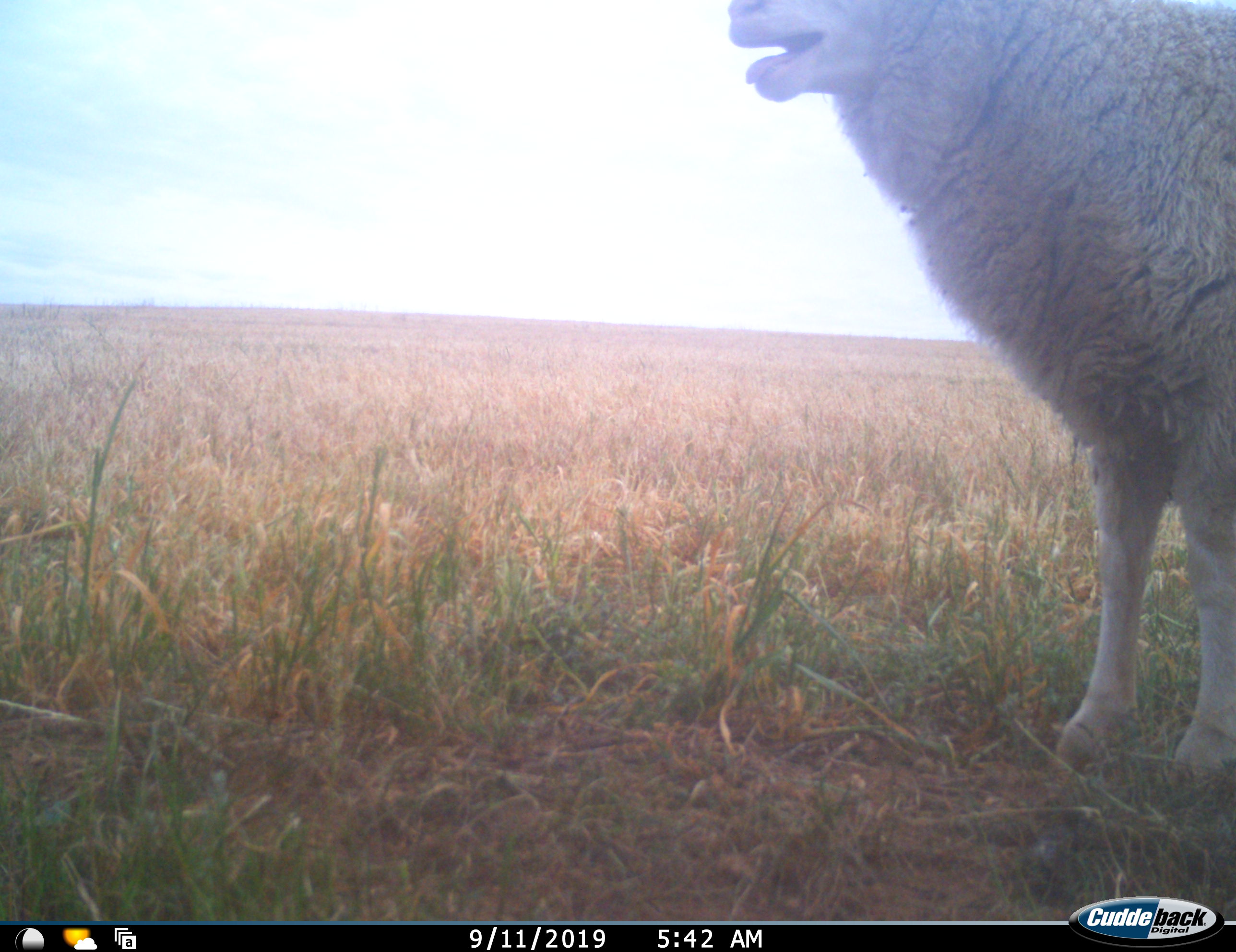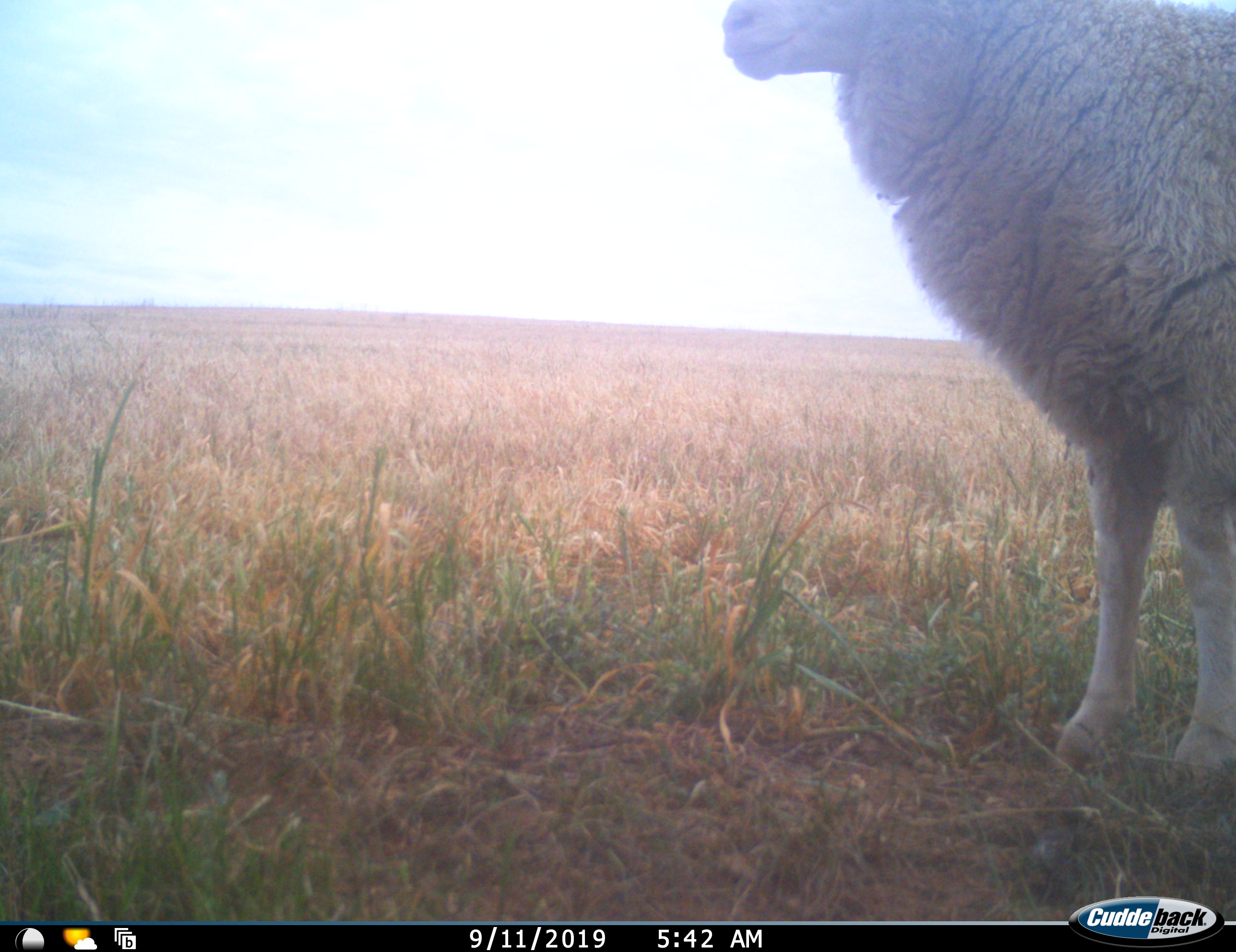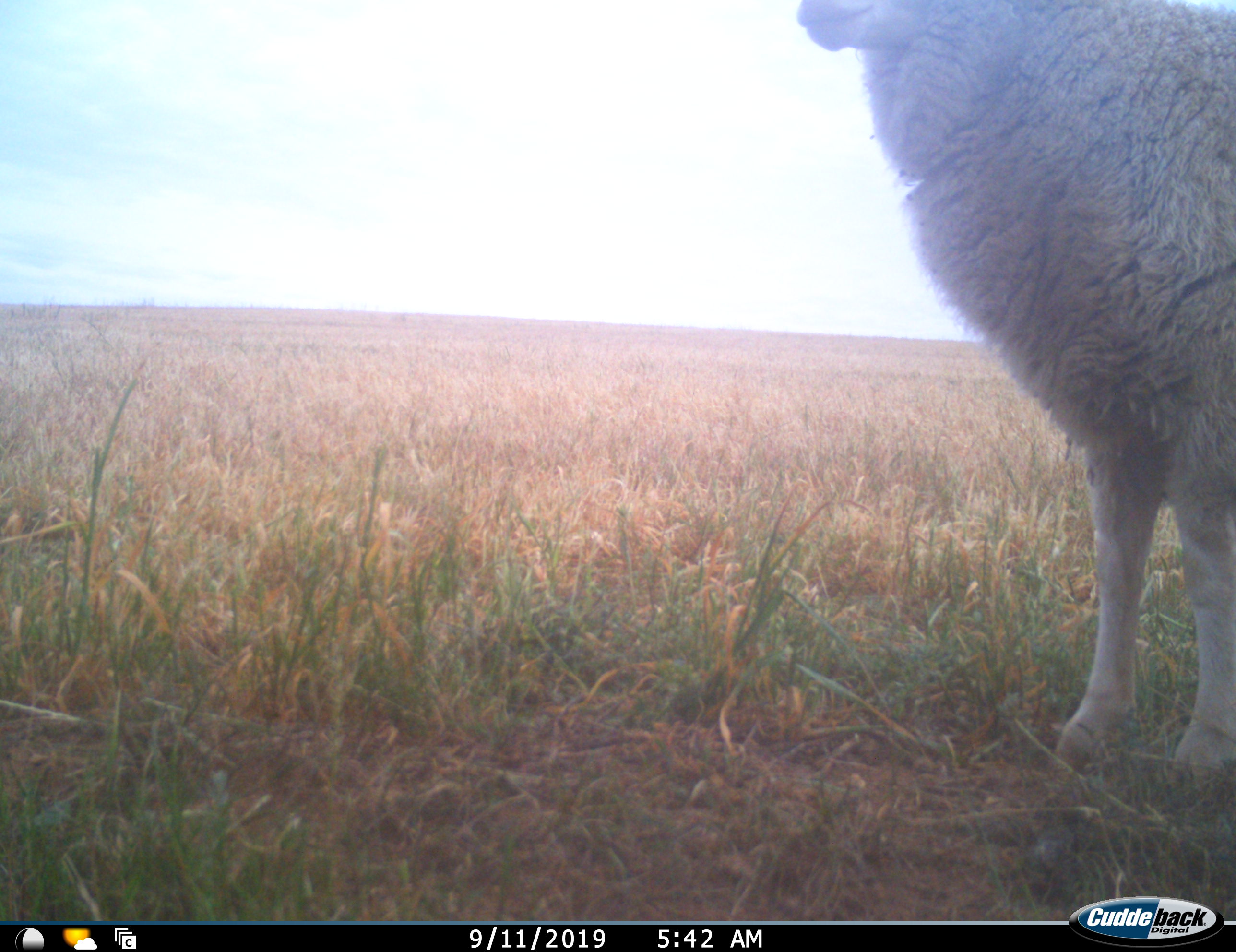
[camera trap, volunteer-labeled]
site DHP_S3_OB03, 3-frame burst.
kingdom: Animalia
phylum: Chordata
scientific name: Vertebrata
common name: domestic animal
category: domesticanimal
Domesticanimal (domestic animal) (Vertebrata), count 1. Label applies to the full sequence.